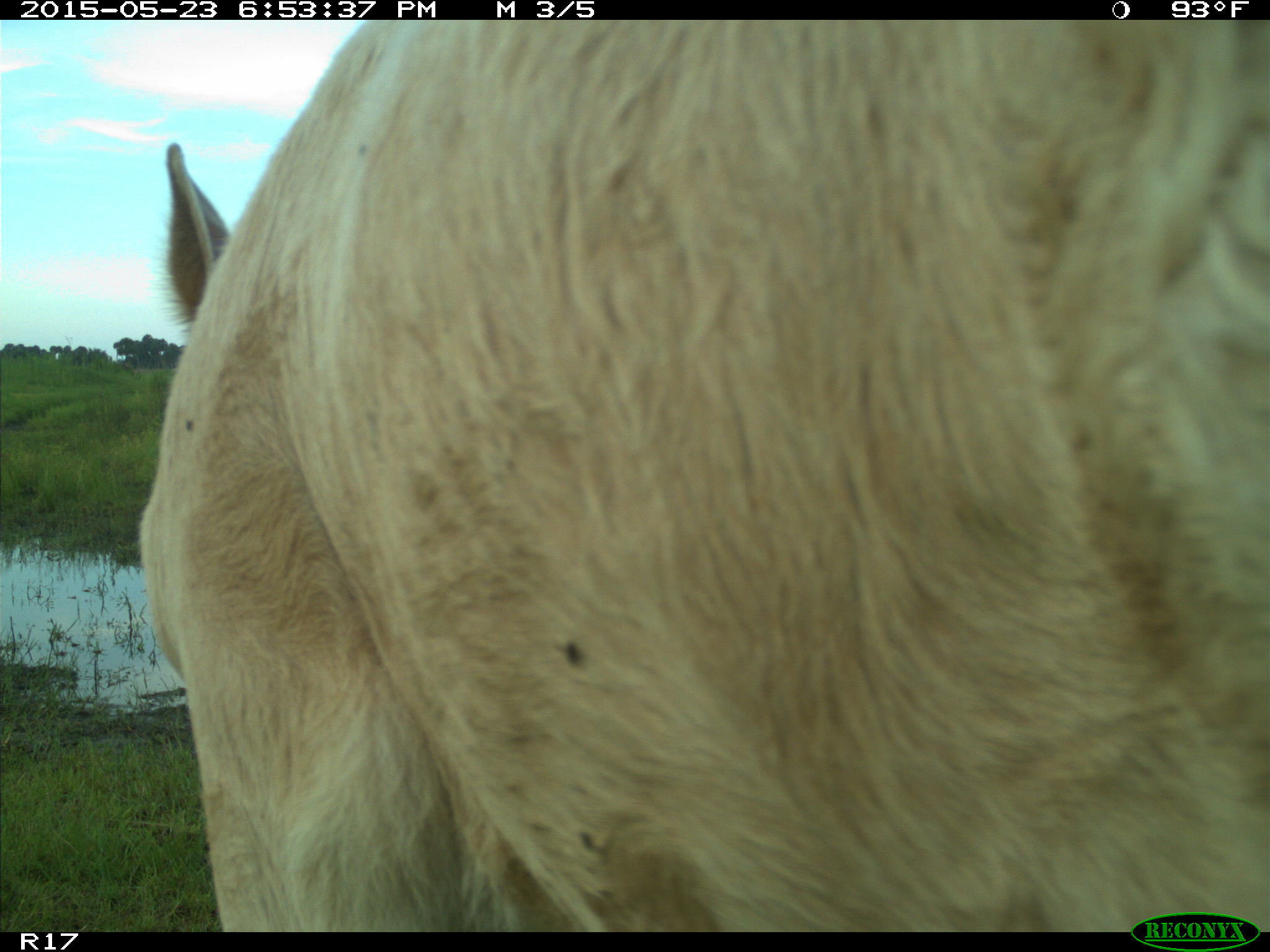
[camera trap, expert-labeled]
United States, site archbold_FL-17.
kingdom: Animalia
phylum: Chordata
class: Mammalia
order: Artiodactyla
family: Bovidae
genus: Bos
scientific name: Bos taurus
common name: domestic cow